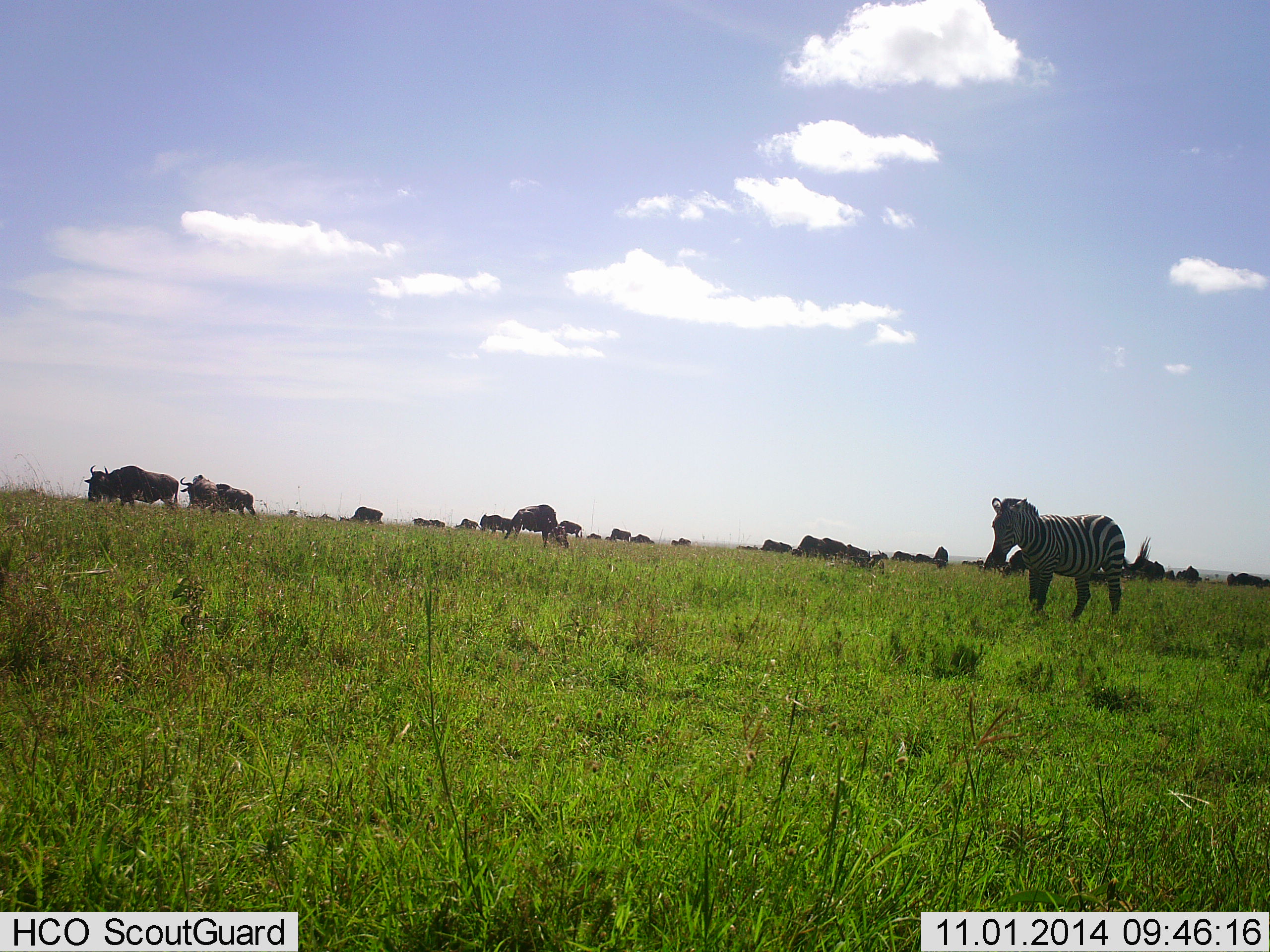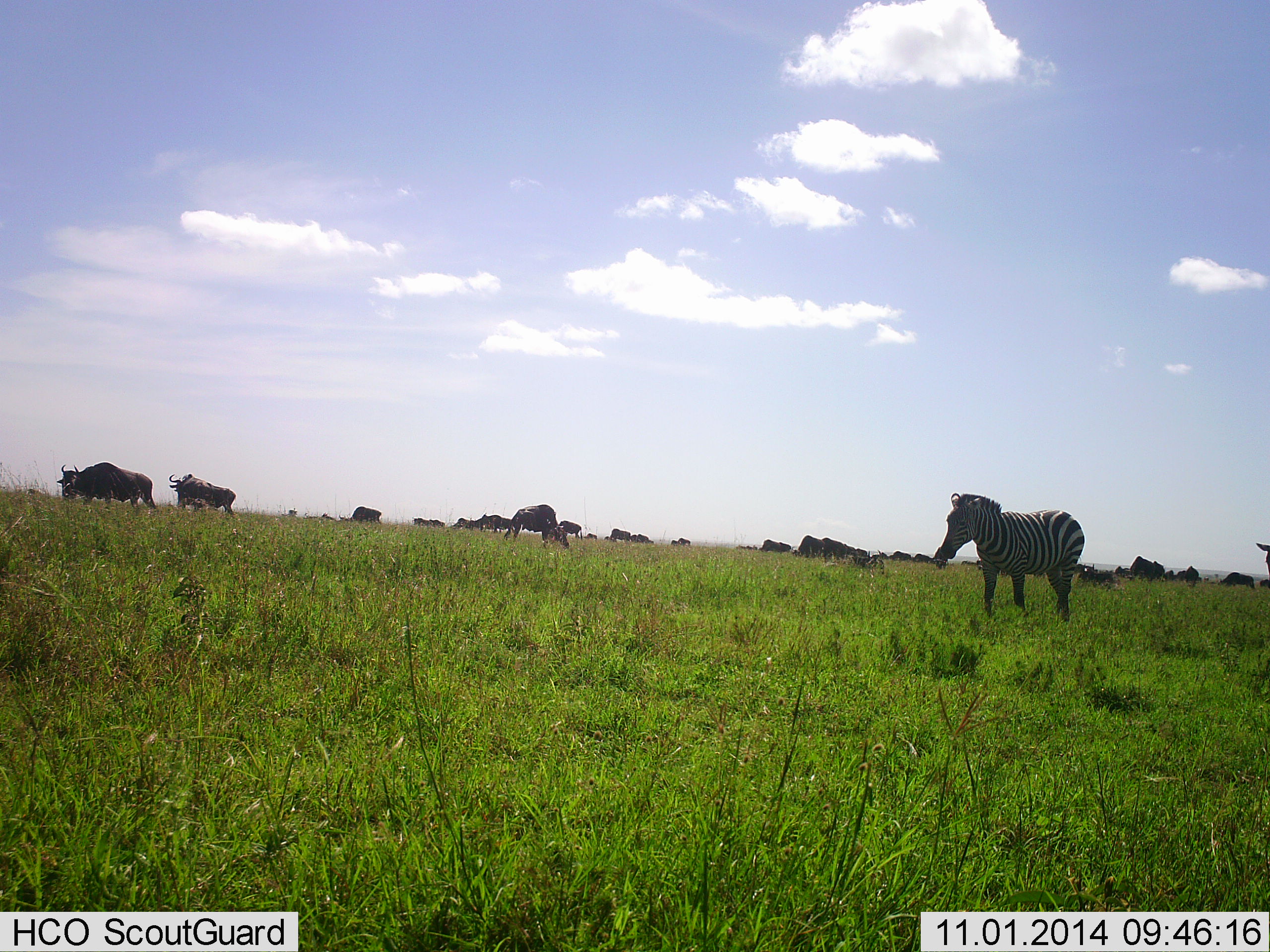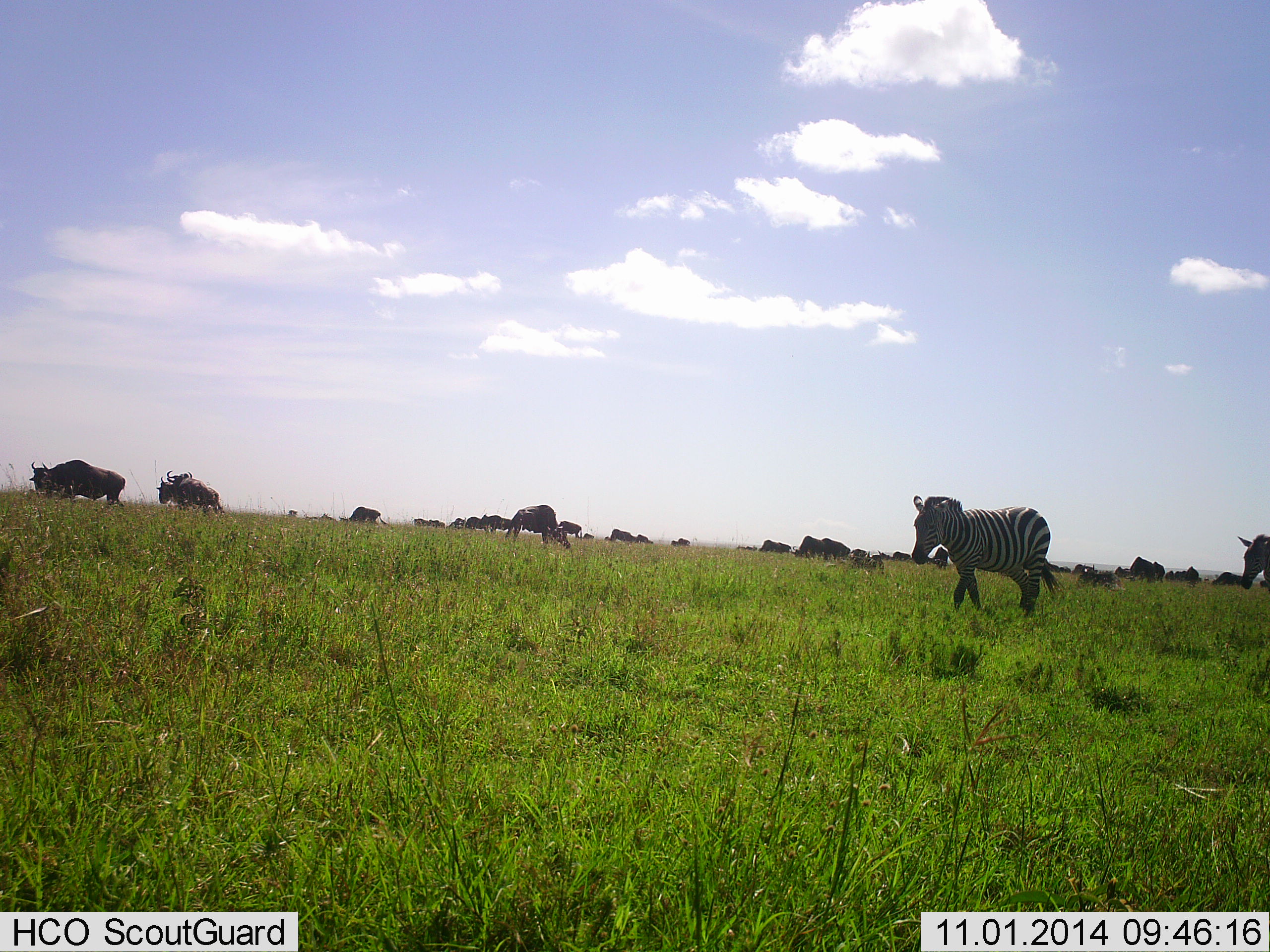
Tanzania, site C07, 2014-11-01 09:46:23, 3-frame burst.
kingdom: Animalia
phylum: Chordata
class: Mammalia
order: Artiodactyla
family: Bovidae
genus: Connochaetes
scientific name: Connochaetes taurinus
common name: blue wildebeest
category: wildebeest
Wildebeest (blue wildebeest) (Connochaetes taurinus), count 11-50. Behavior (volunteer vote fractions): standing 30%, resting 20%, moving 70%, interacting 0%. Young present (vote fraction): 0%. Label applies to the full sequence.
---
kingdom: Animalia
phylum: Chordata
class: Mammalia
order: Perissodactyla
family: Equidae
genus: Equus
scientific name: Equus quagga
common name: plains zebra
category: zebra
Zebra (plains zebra) (Equus quagga), count 2. Behavior (volunteer vote fractions): standing 9%, resting 0%, moving 82%, interacting 0%. Young present (vote fraction): 0%. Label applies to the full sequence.